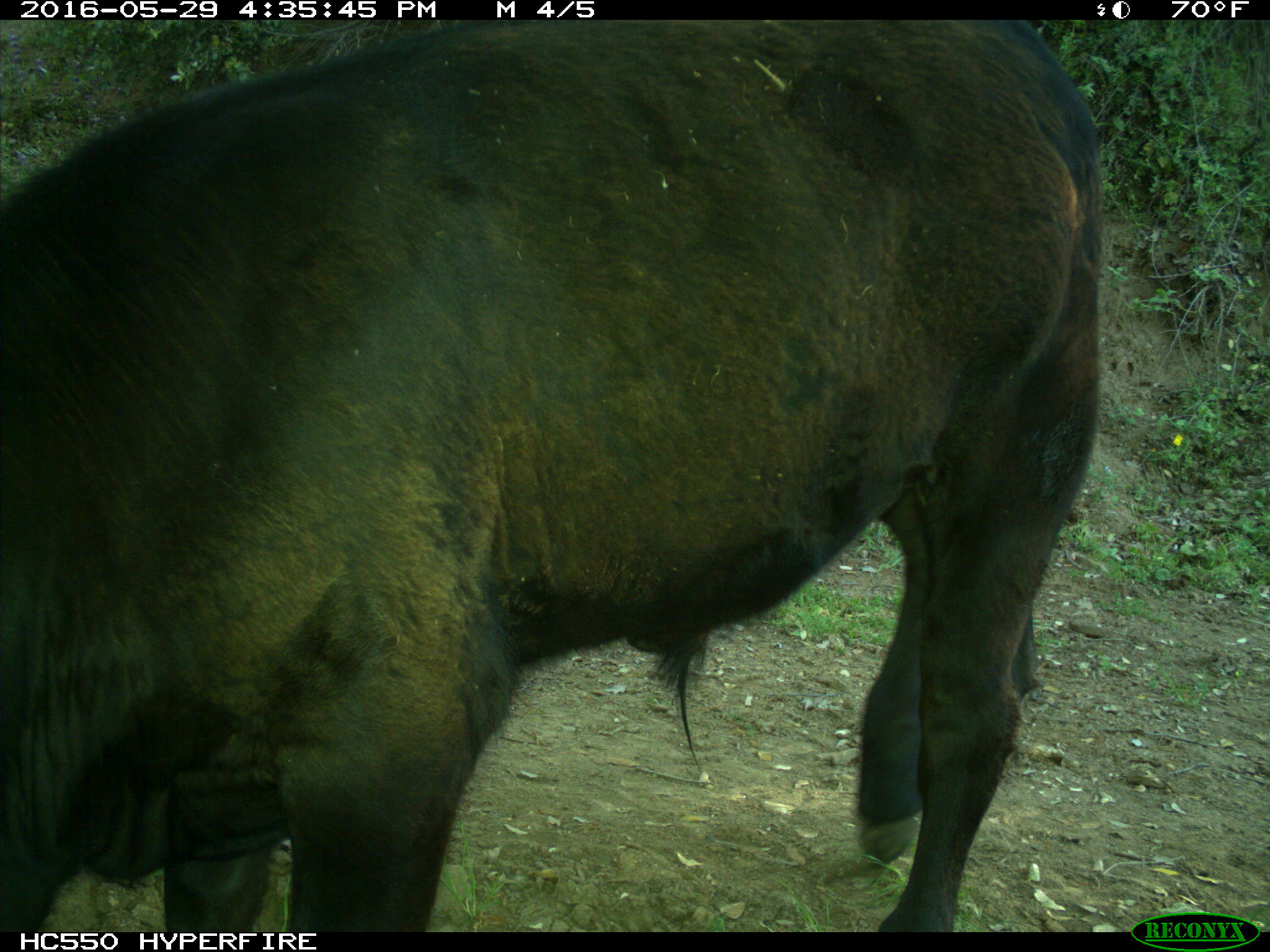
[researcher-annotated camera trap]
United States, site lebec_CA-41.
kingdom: Animalia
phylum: Chordata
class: Mammalia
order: Artiodactyla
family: Bovidae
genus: Bos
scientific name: Bos taurus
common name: domestic cow